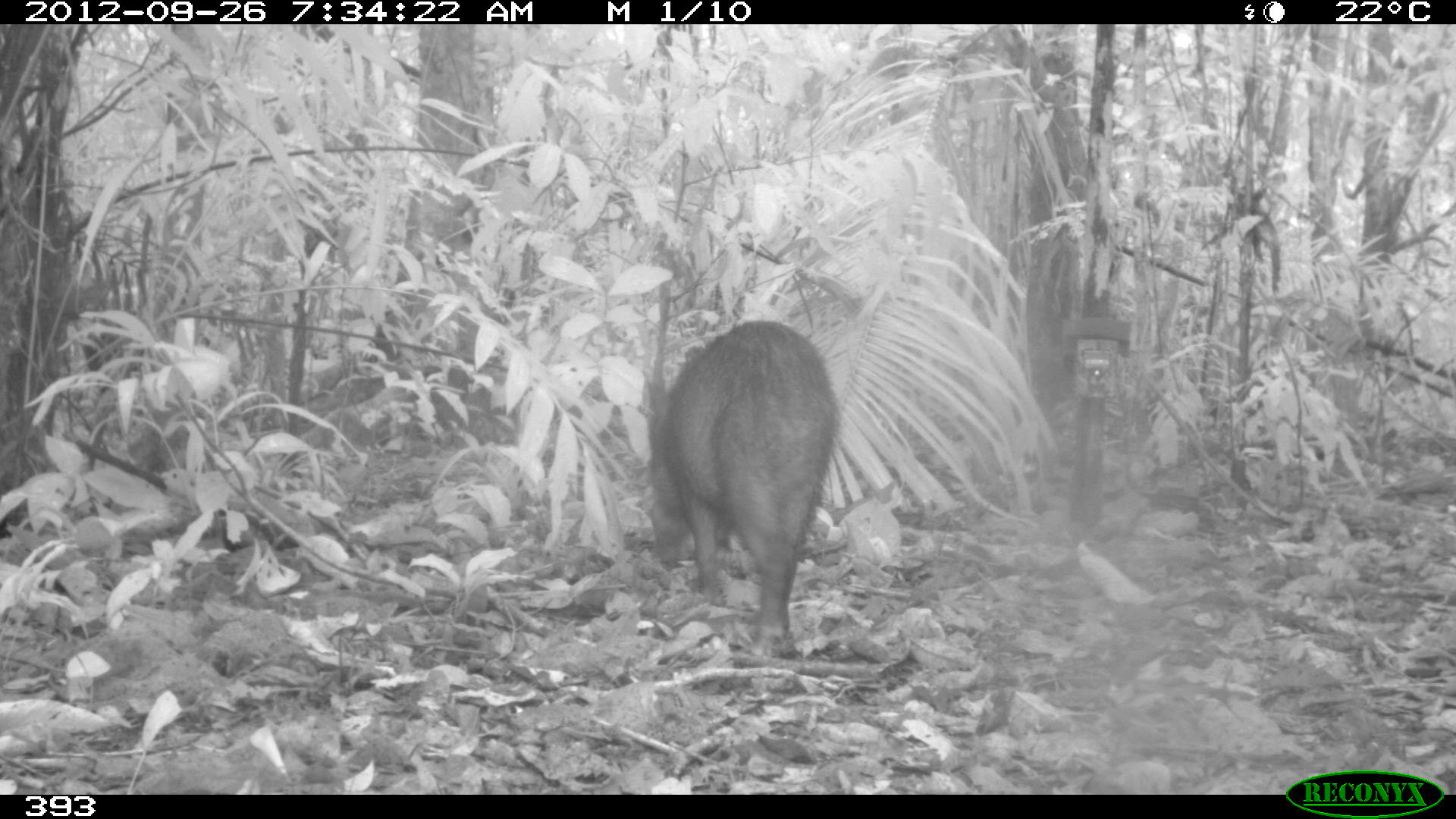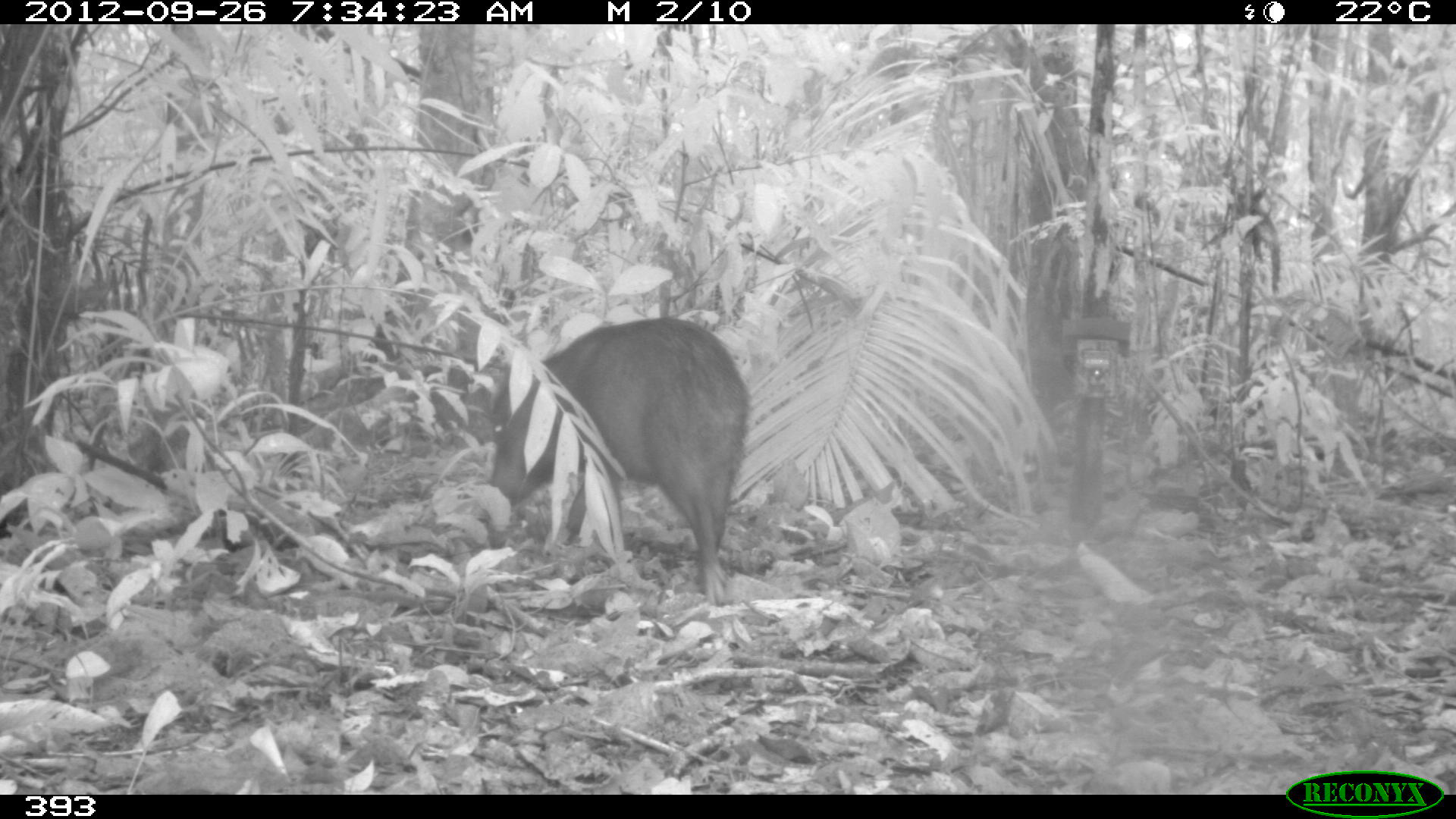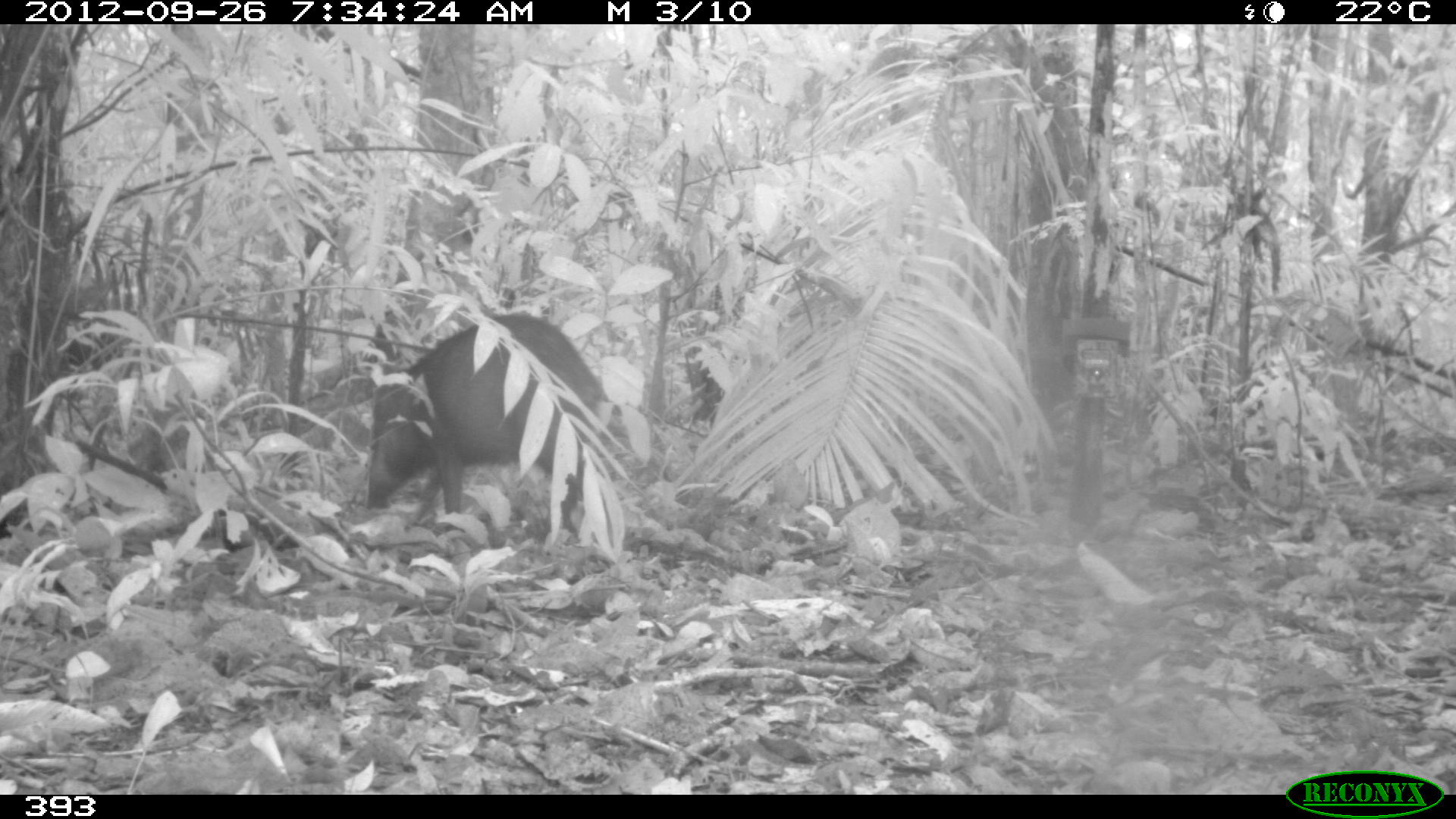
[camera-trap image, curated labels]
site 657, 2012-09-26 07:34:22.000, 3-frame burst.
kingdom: Animalia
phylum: Chordata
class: Mammalia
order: Artiodactyla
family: Tayassuidae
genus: Tayassu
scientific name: Tayassu pecari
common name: white-lipped peccary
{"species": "Tayassu pecari (white-lipped peccary)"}